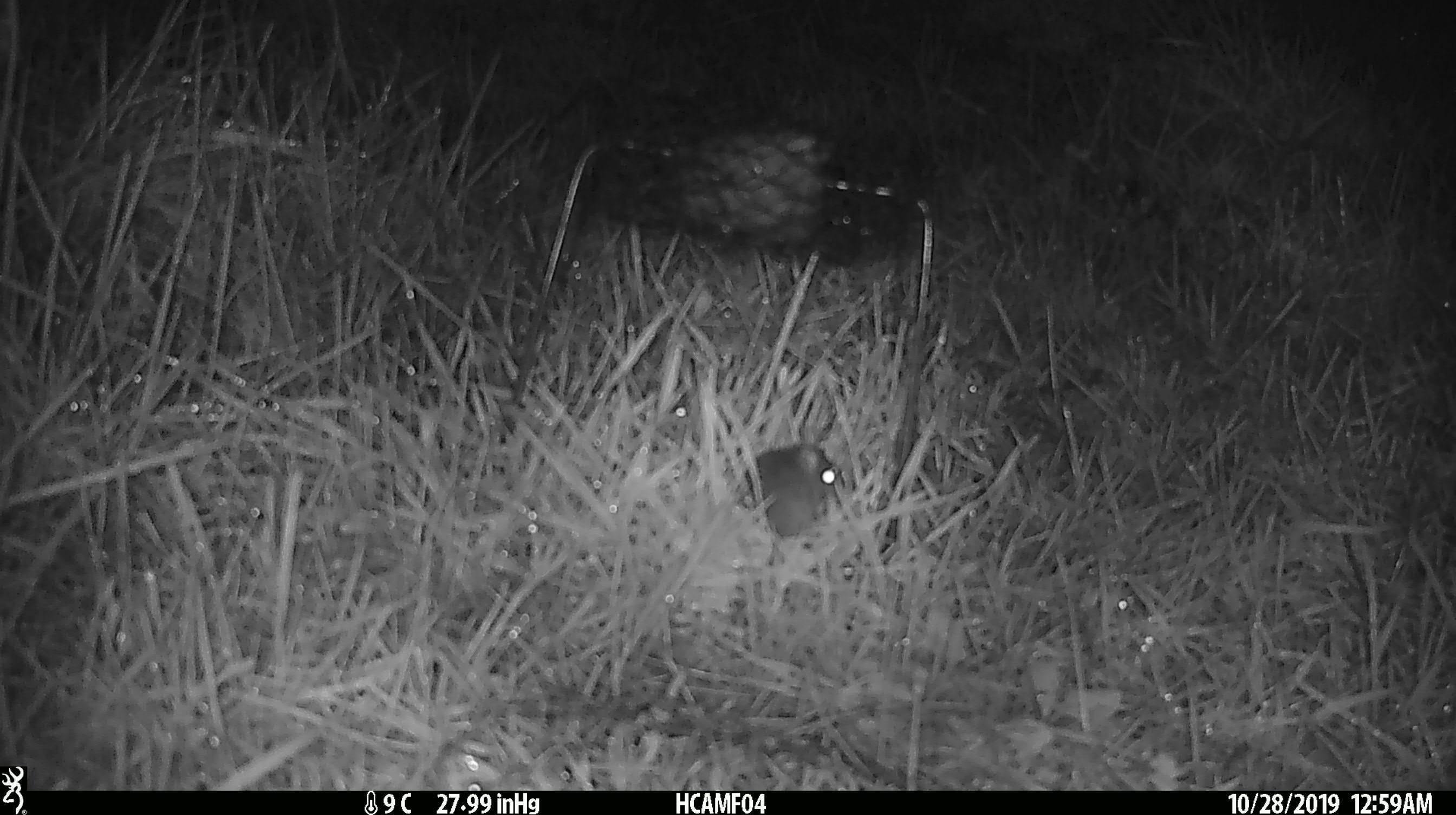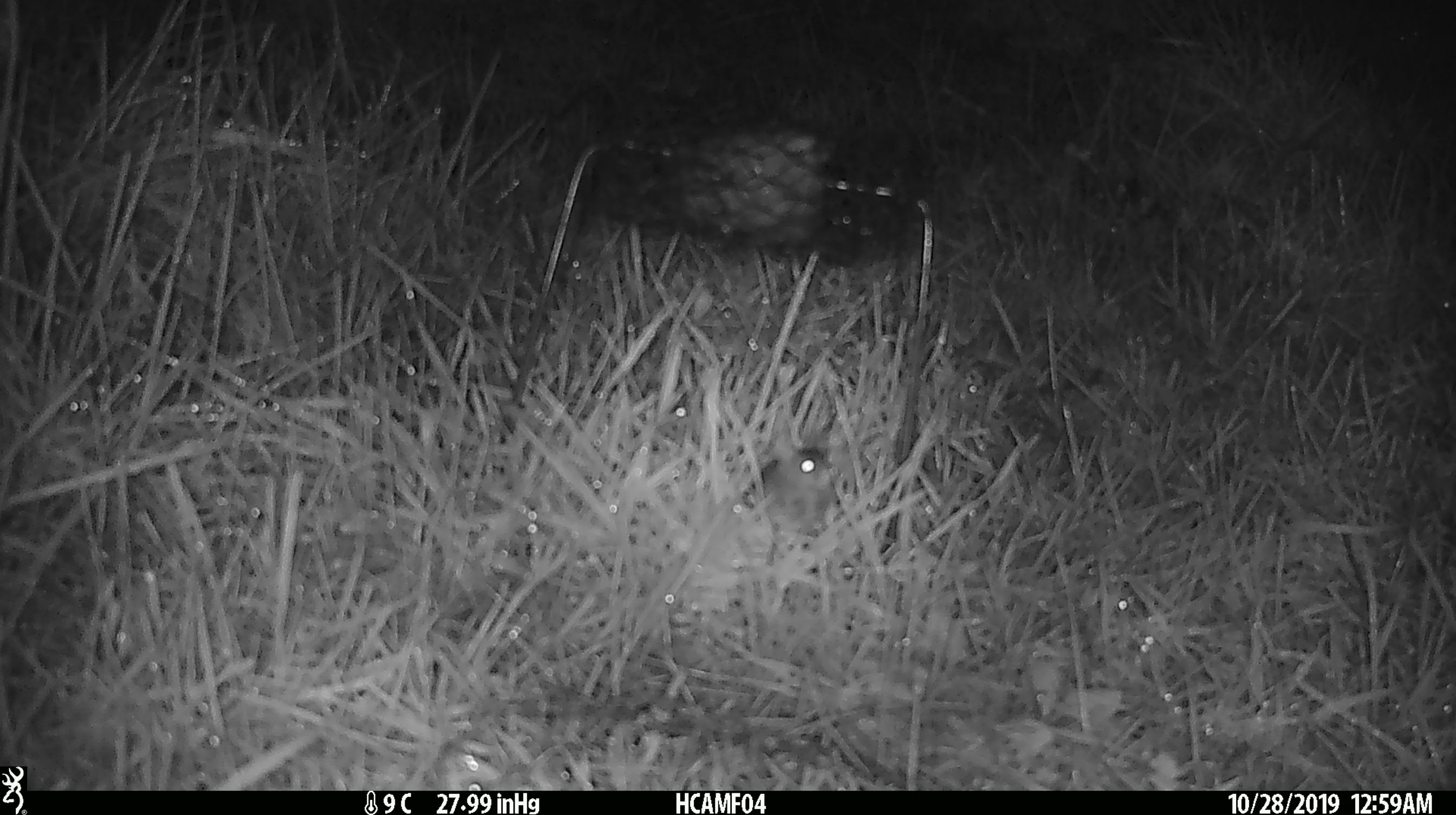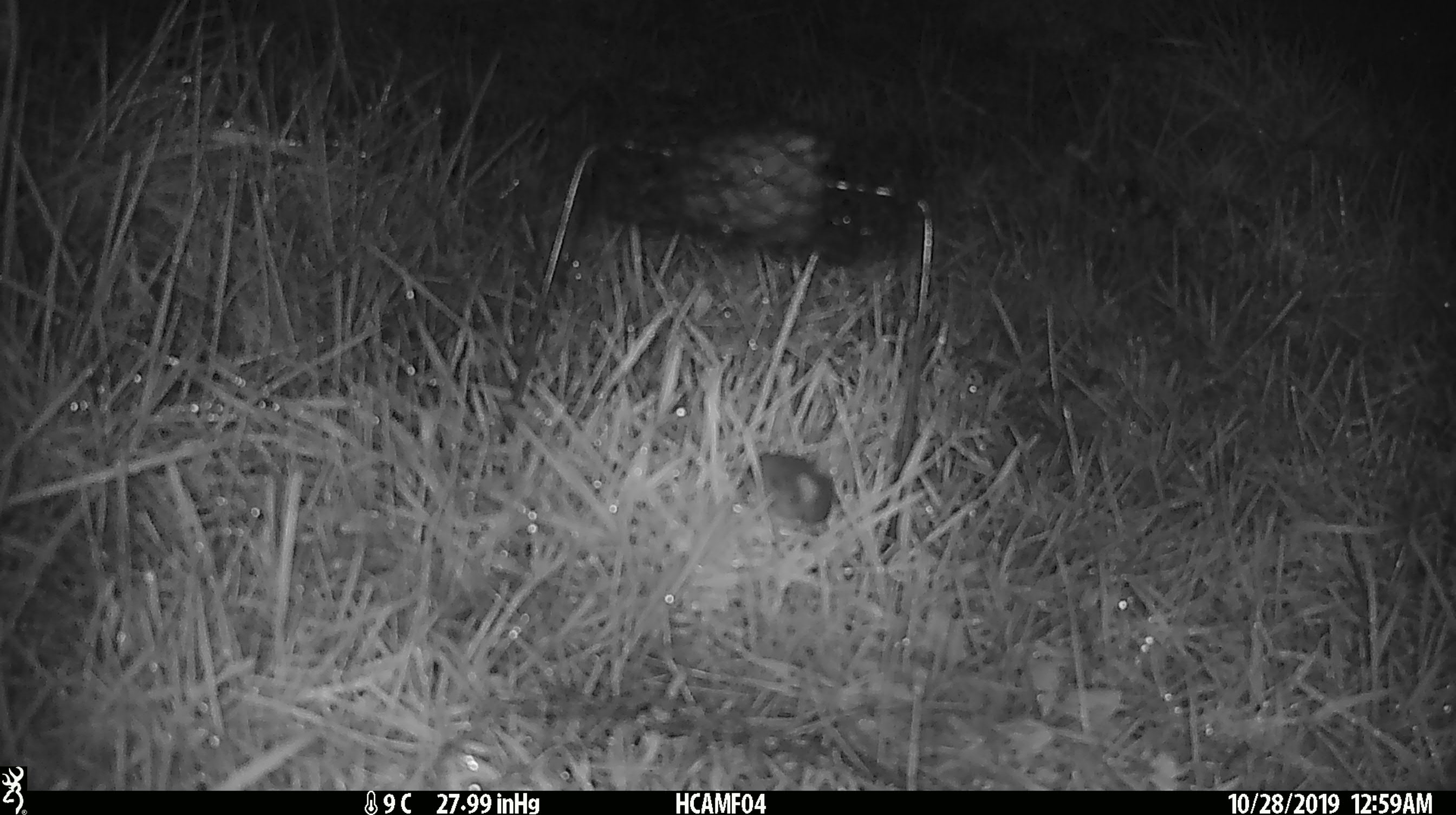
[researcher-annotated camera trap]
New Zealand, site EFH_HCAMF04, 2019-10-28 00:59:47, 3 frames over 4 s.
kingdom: Animalia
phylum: Chordata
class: Mammalia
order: Rodentia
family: Muridae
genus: Mus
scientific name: Mus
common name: mouse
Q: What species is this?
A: Mouse (Mus).